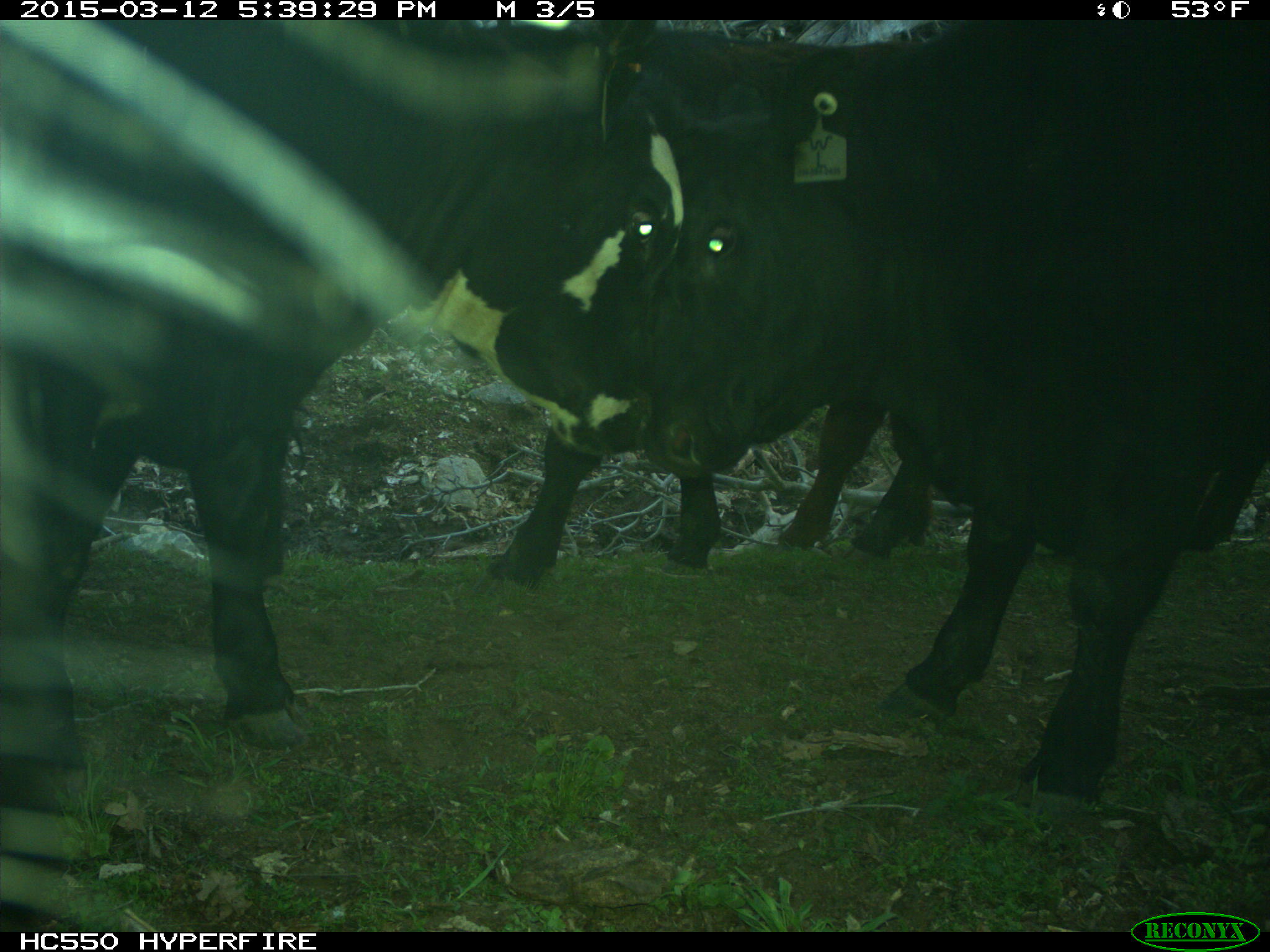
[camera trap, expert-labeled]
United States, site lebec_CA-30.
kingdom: Animalia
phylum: Chordata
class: Mammalia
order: Artiodactyla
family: Bovidae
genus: Bos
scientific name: Bos taurus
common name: domestic cow